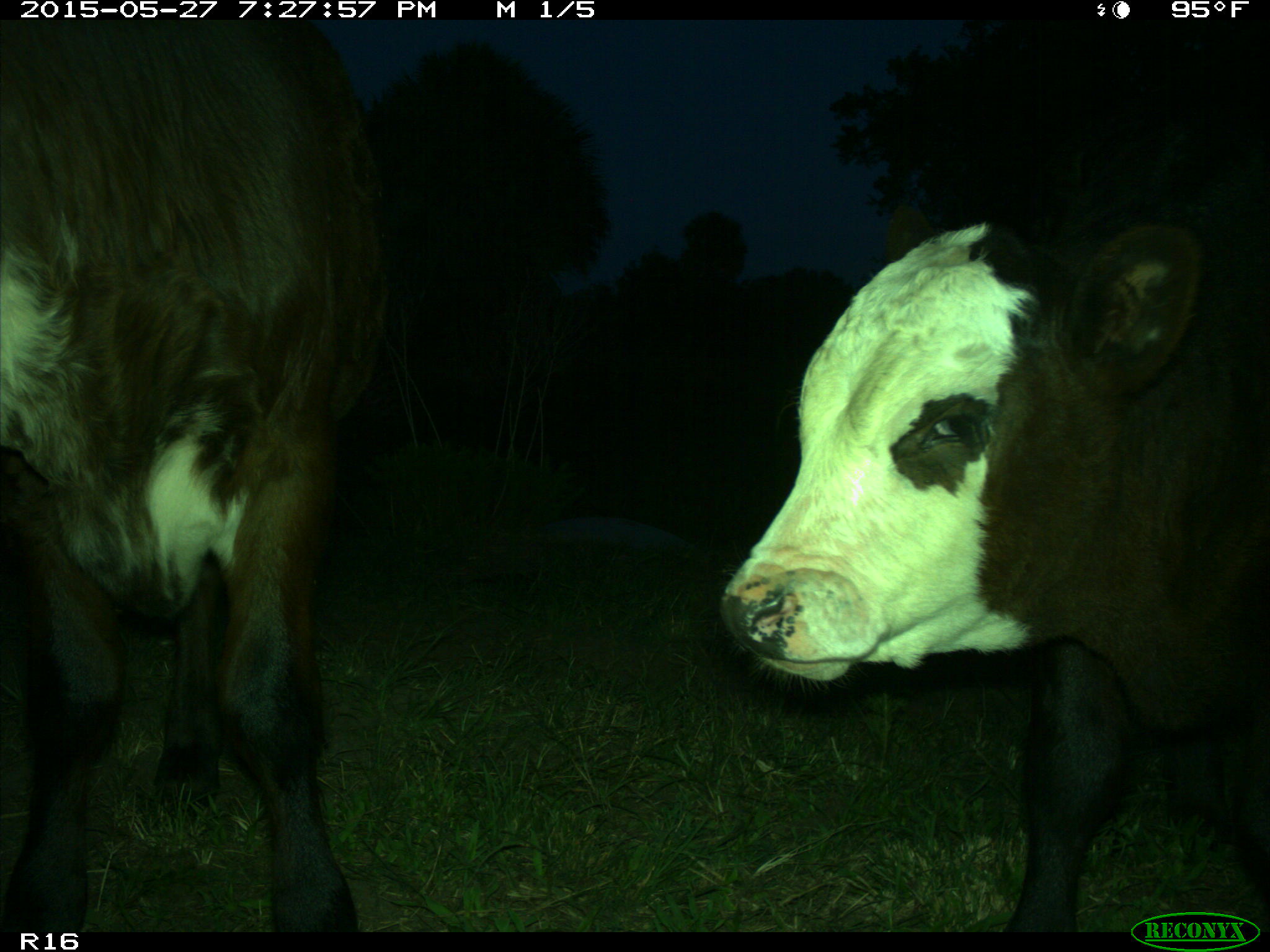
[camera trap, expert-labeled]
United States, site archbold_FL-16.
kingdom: Animalia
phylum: Chordata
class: Mammalia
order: Artiodactyla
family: Bovidae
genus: Bos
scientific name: Bos taurus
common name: domestic cow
Bos taurus (domestic cow).